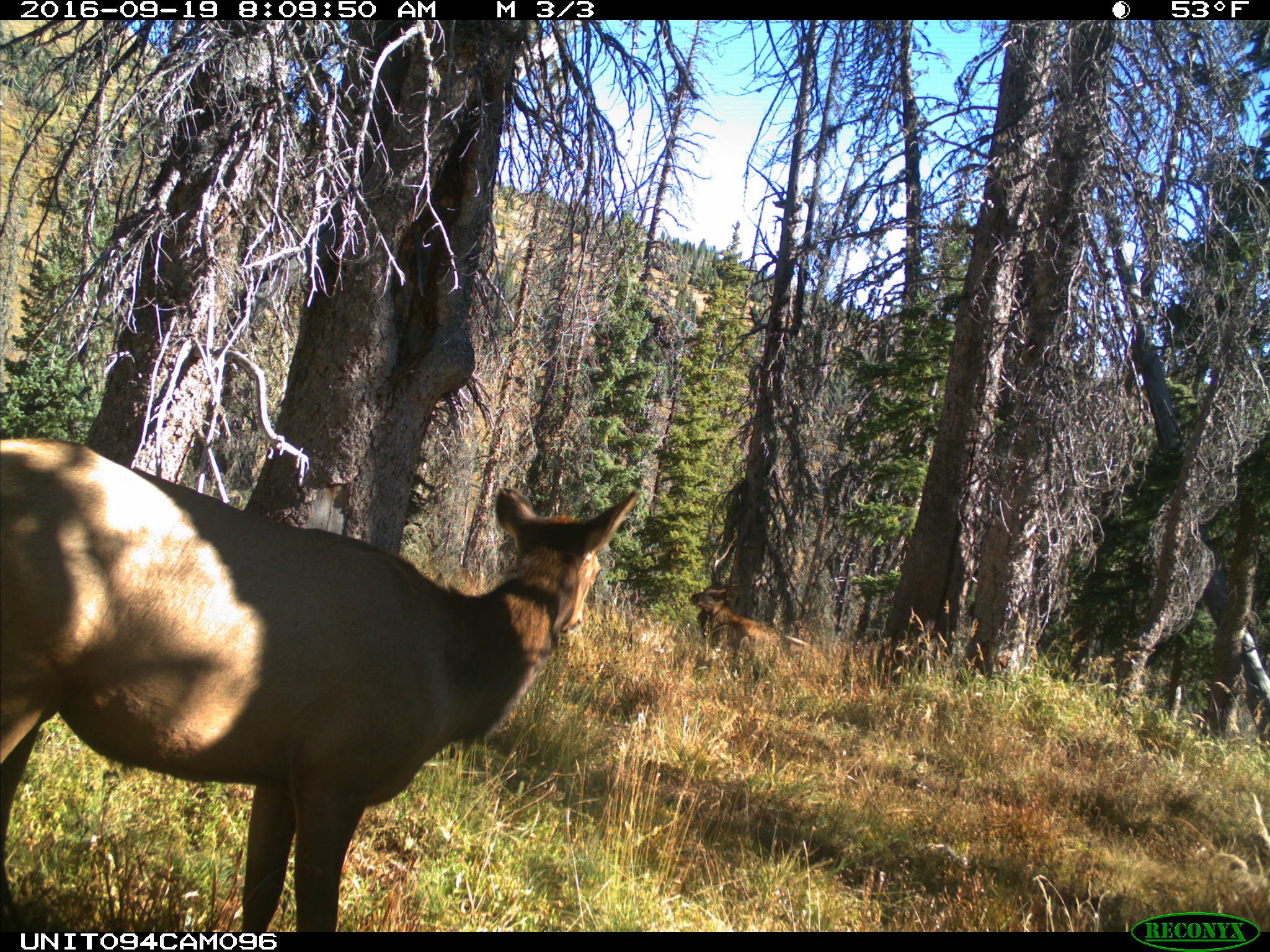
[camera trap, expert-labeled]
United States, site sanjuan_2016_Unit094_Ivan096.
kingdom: Animalia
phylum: Chordata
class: Mammalia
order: Artiodactyla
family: Cervidae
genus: Cervus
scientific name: Cervus elaphus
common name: red deer